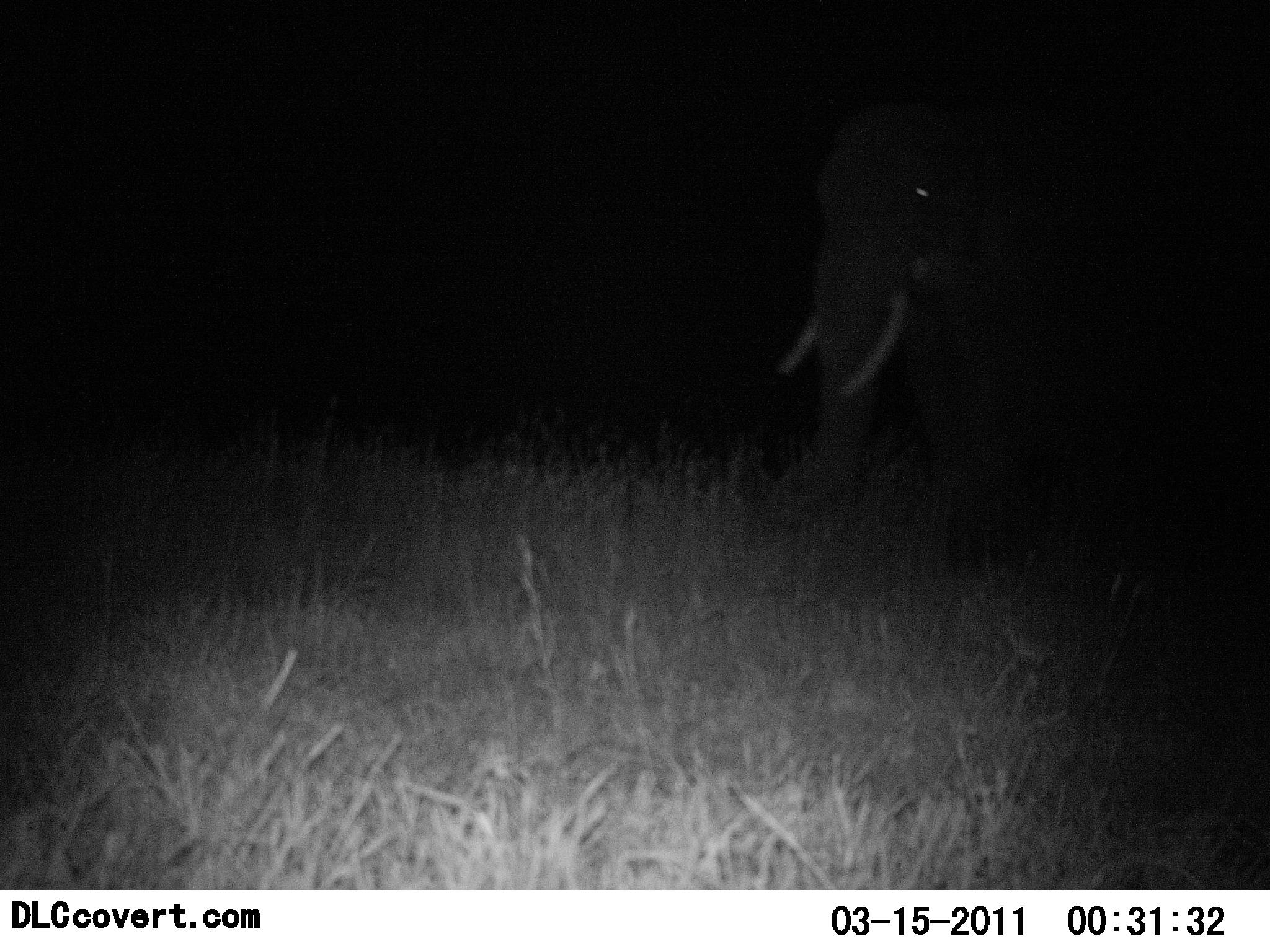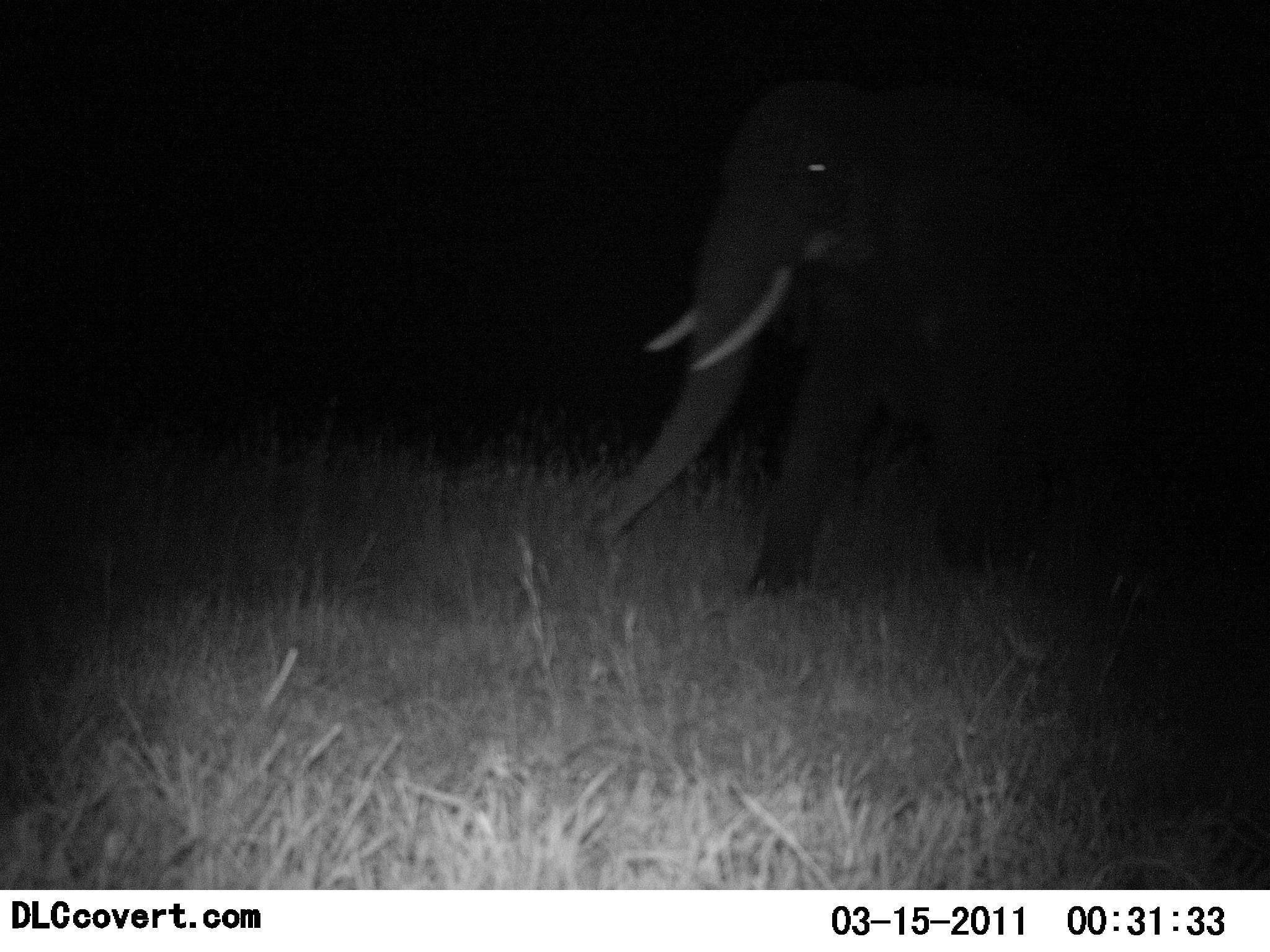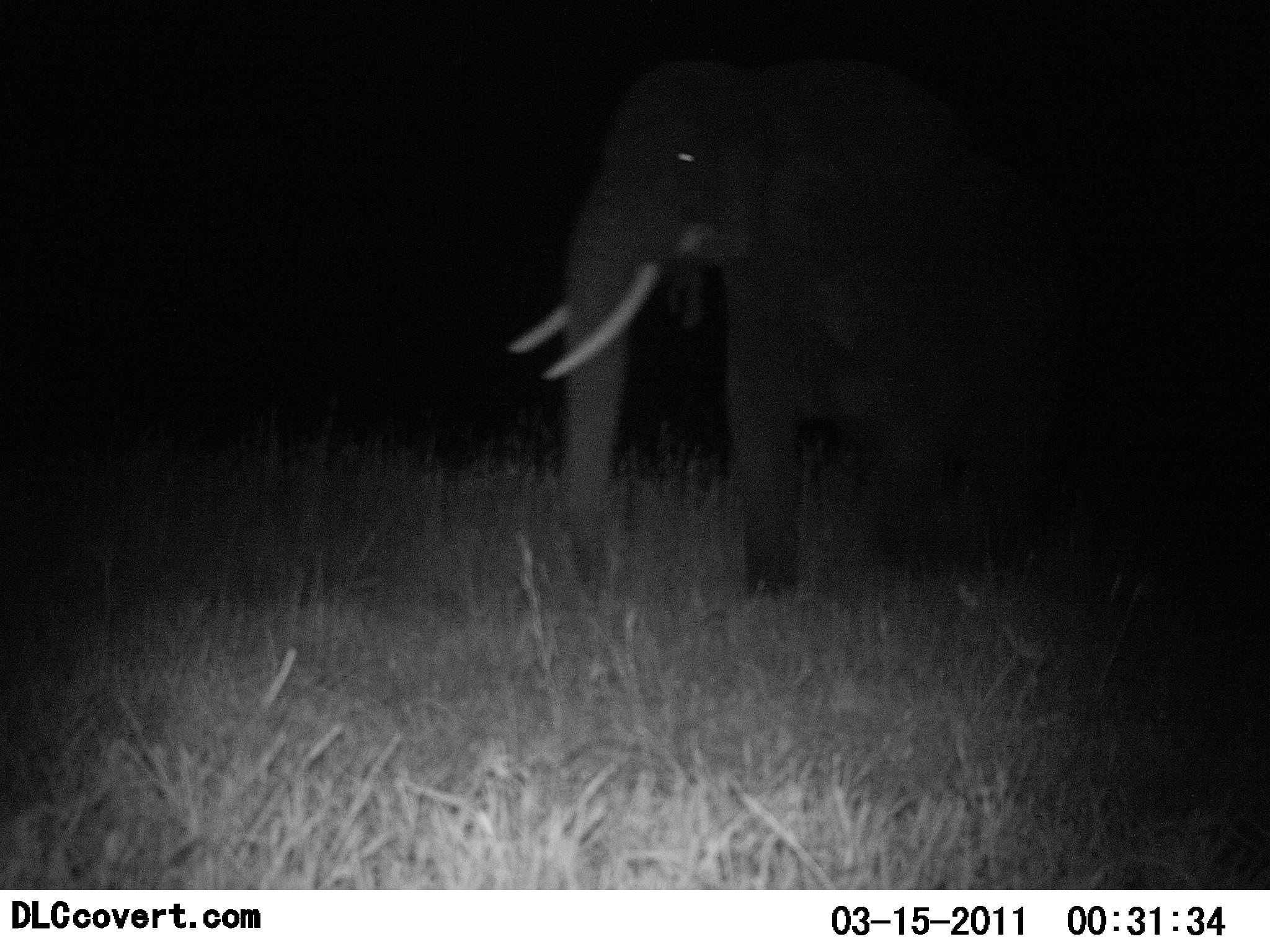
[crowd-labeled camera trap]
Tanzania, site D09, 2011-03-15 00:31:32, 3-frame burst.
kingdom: Animalia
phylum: Chordata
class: Mammalia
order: Proboscidea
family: Elephantidae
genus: Loxodonta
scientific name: Loxodonta africana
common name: african bush elephant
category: elephant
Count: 1.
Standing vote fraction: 8%.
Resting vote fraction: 0%.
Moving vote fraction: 92%.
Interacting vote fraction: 0%.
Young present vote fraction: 0%.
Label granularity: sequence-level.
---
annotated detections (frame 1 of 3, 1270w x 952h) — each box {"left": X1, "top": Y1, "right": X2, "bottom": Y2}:
animal: {"left": 762, "top": 92, "right": 1220, "bottom": 582}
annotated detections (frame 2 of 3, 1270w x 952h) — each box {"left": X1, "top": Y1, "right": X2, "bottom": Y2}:
animal: {"left": 583, "top": 57, "right": 1251, "bottom": 603}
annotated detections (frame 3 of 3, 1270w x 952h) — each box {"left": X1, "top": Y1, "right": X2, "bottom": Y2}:
animal: {"left": 510, "top": 51, "right": 1081, "bottom": 596}